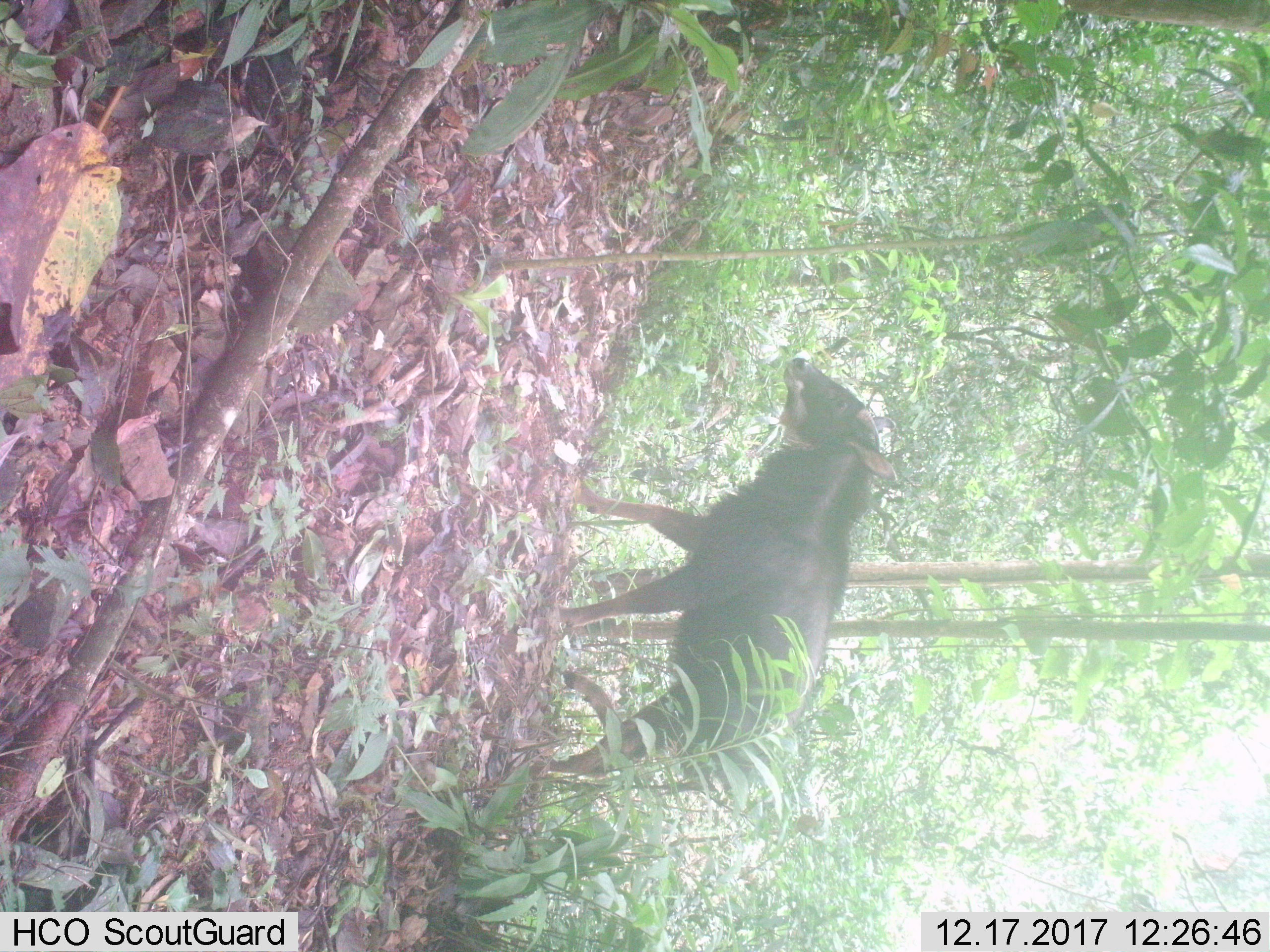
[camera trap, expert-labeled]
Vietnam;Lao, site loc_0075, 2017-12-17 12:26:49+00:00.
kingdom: Animalia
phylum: Chordata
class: Mammalia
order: Artiodactyla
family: Bovidae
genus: Capricornis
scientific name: Capricornis sumatraensis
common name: chinese serow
Chinese serow (Capricornis sumatraensis). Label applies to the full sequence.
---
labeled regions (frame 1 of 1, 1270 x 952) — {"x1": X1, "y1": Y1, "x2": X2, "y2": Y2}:
chinese serow: {"x1": 533, "y1": 355, "x2": 896, "y2": 779}